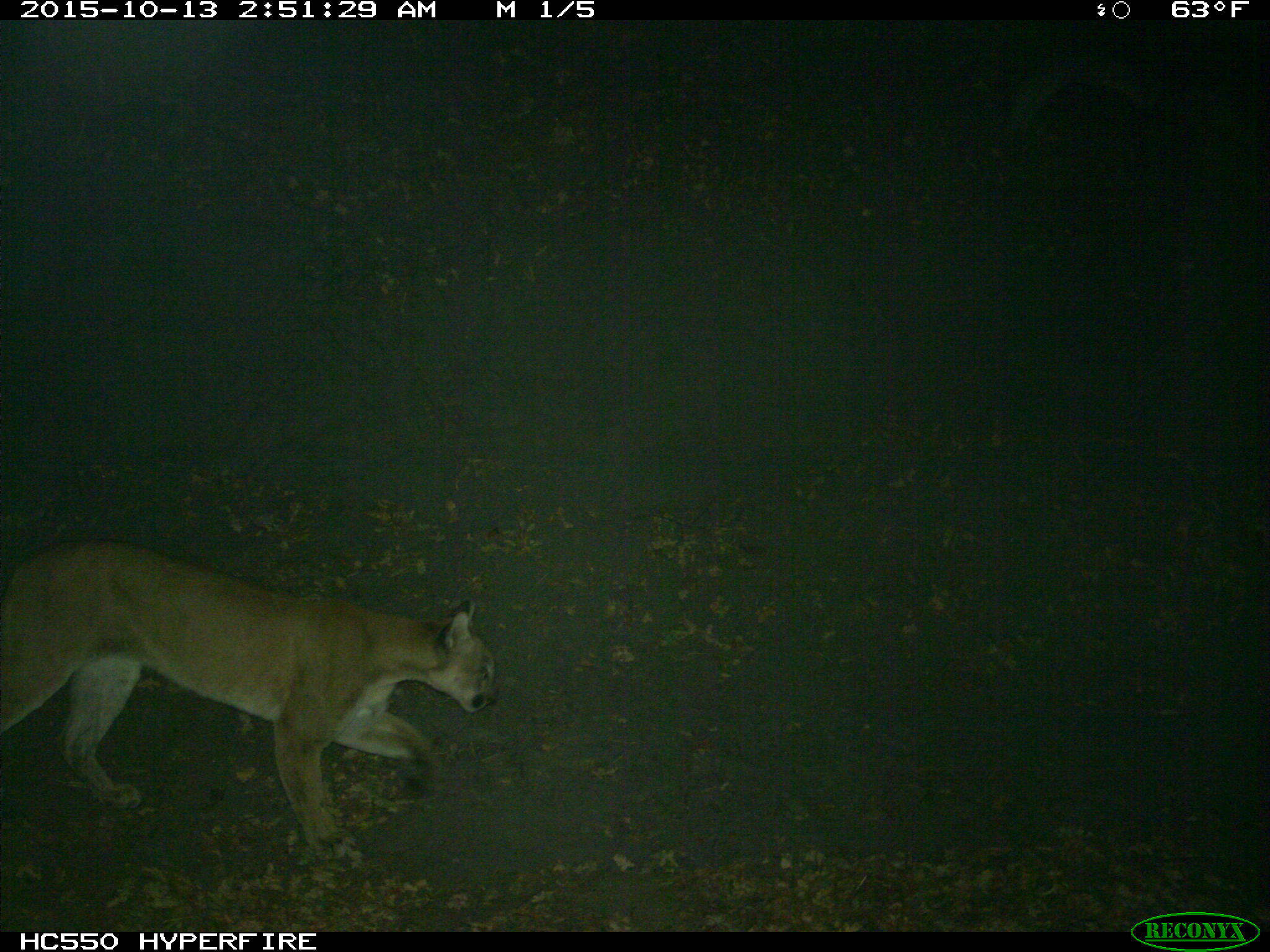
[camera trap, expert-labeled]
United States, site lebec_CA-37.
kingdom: Animalia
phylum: Chordata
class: Mammalia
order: Carnivora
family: Felidae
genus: Puma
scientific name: Puma concolor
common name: mountain lion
Puma concolor (mountain lion).